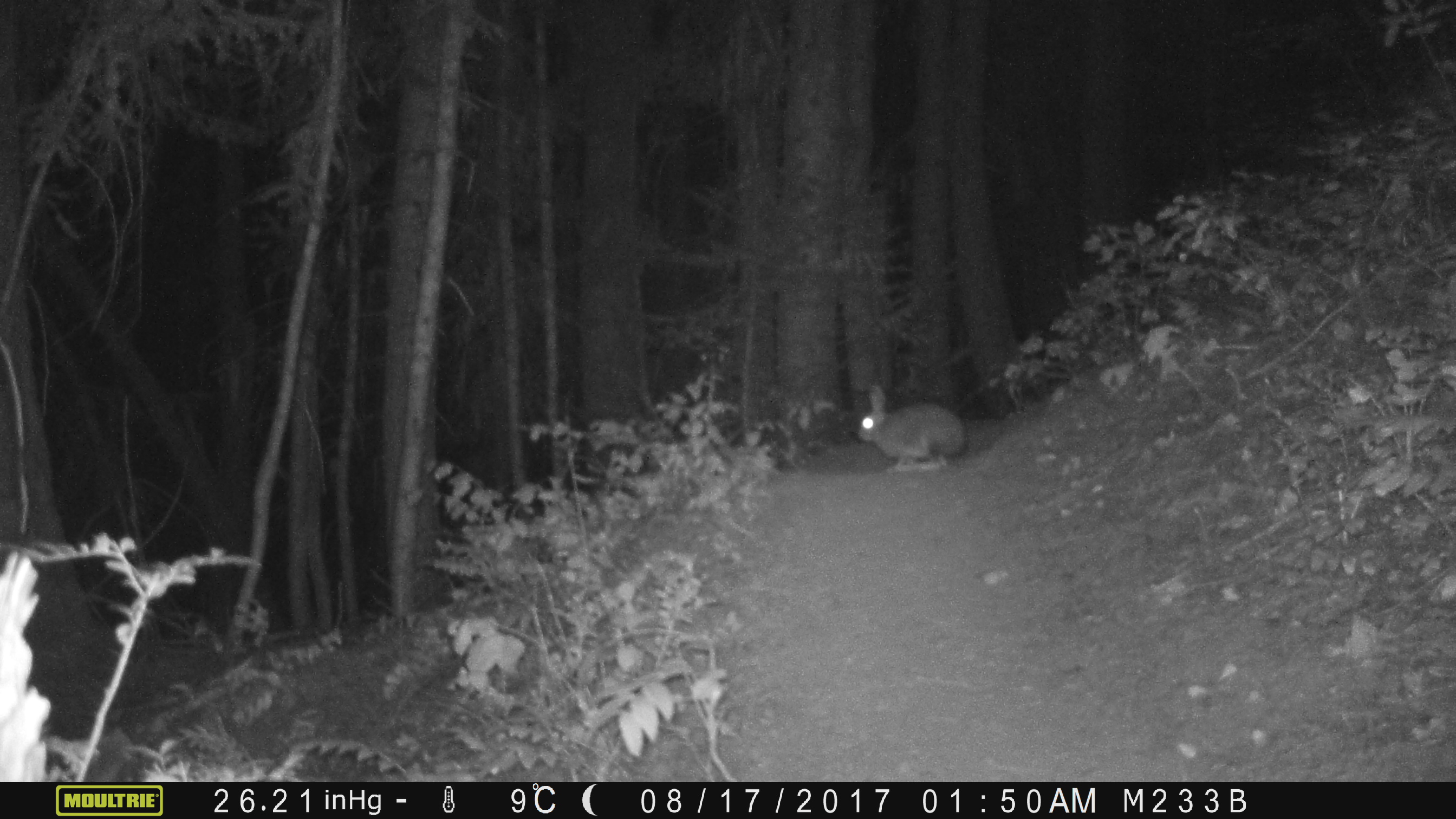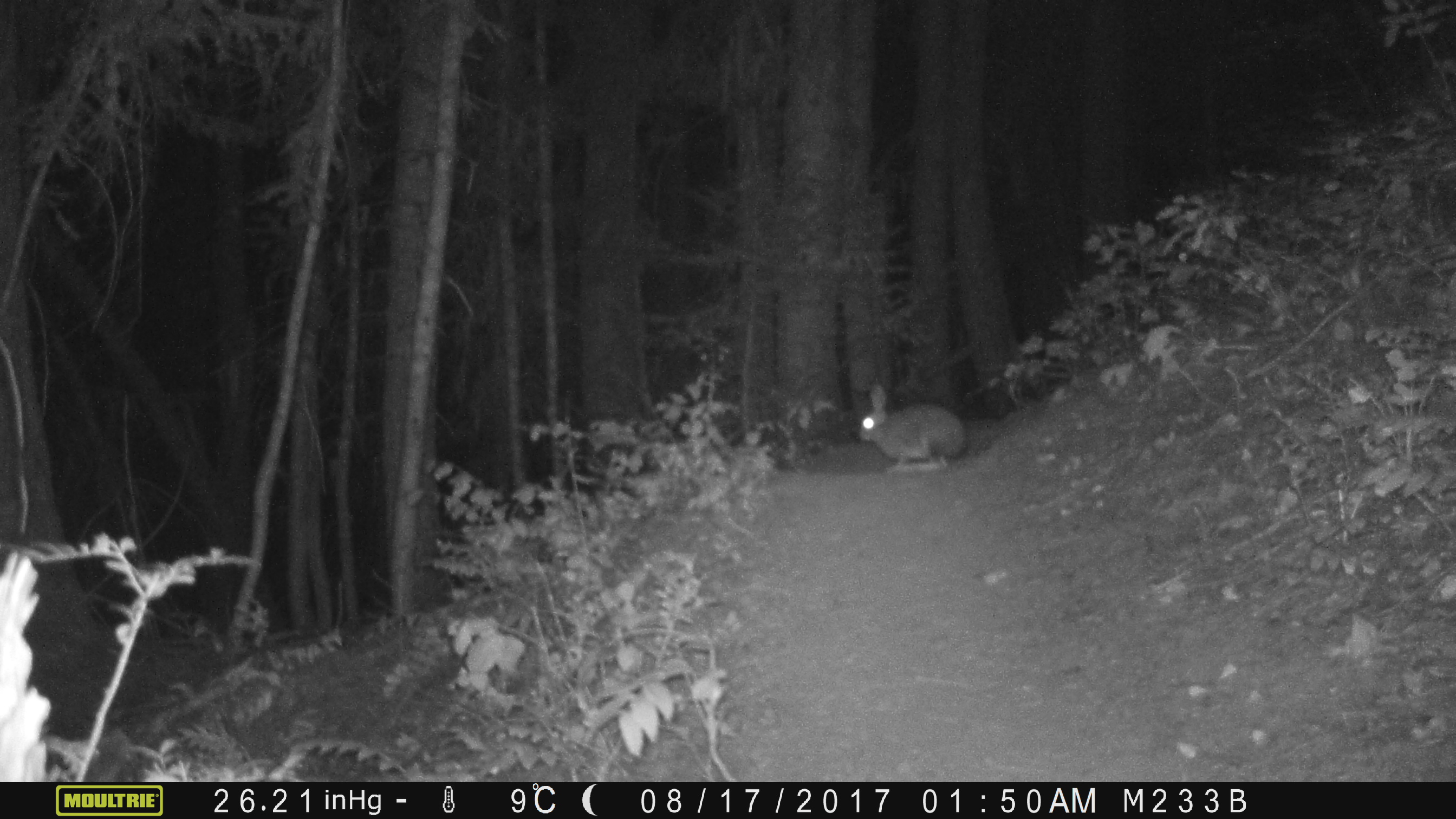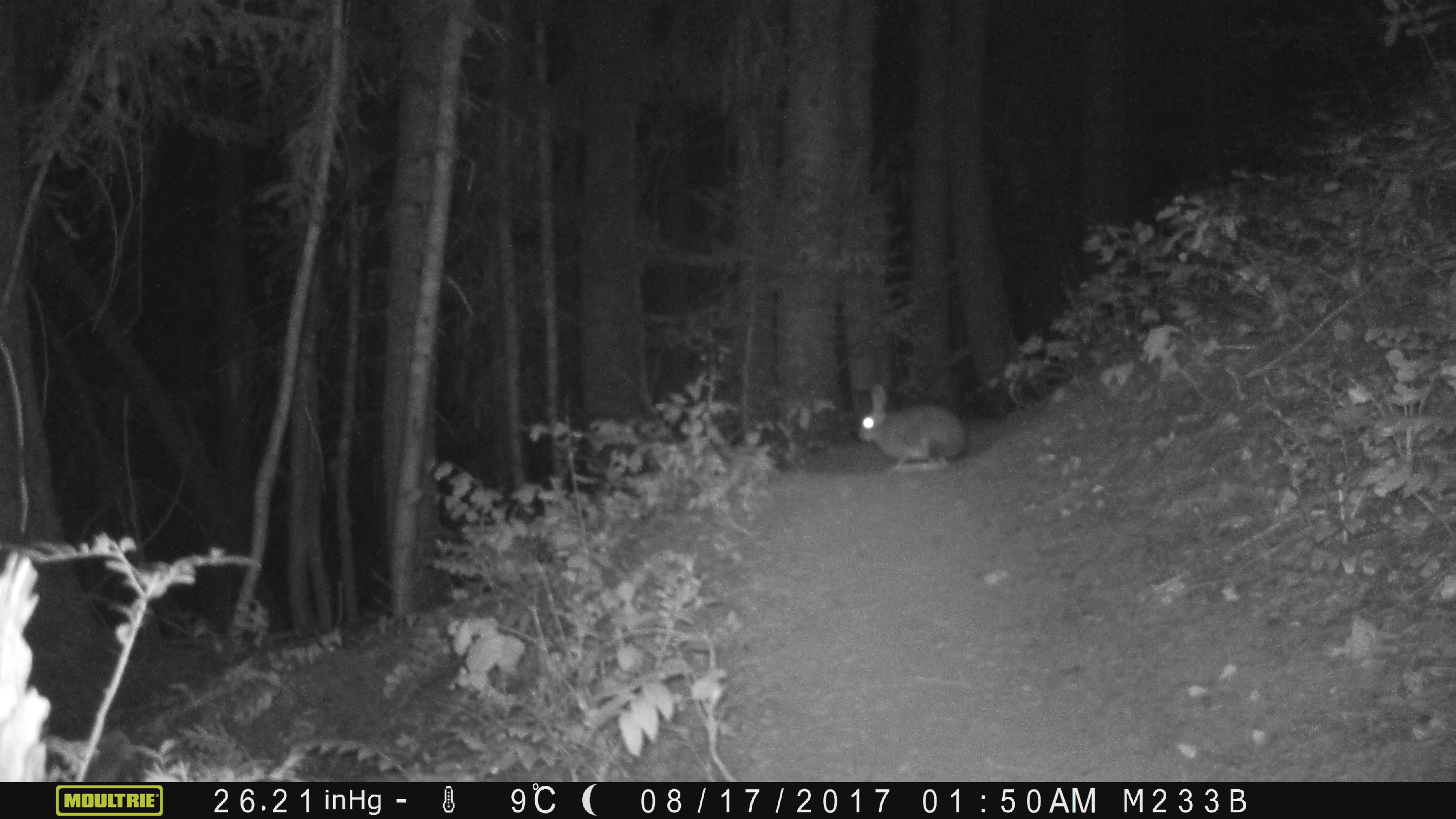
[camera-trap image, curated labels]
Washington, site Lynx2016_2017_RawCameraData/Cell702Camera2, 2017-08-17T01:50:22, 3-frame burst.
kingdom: Animalia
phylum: Chordata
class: Mammalia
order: Lagomorpha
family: Leporidae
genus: Lepus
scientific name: Lepus americanus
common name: snowshoe hare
Lepus americanus (snowshoe hare). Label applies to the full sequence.